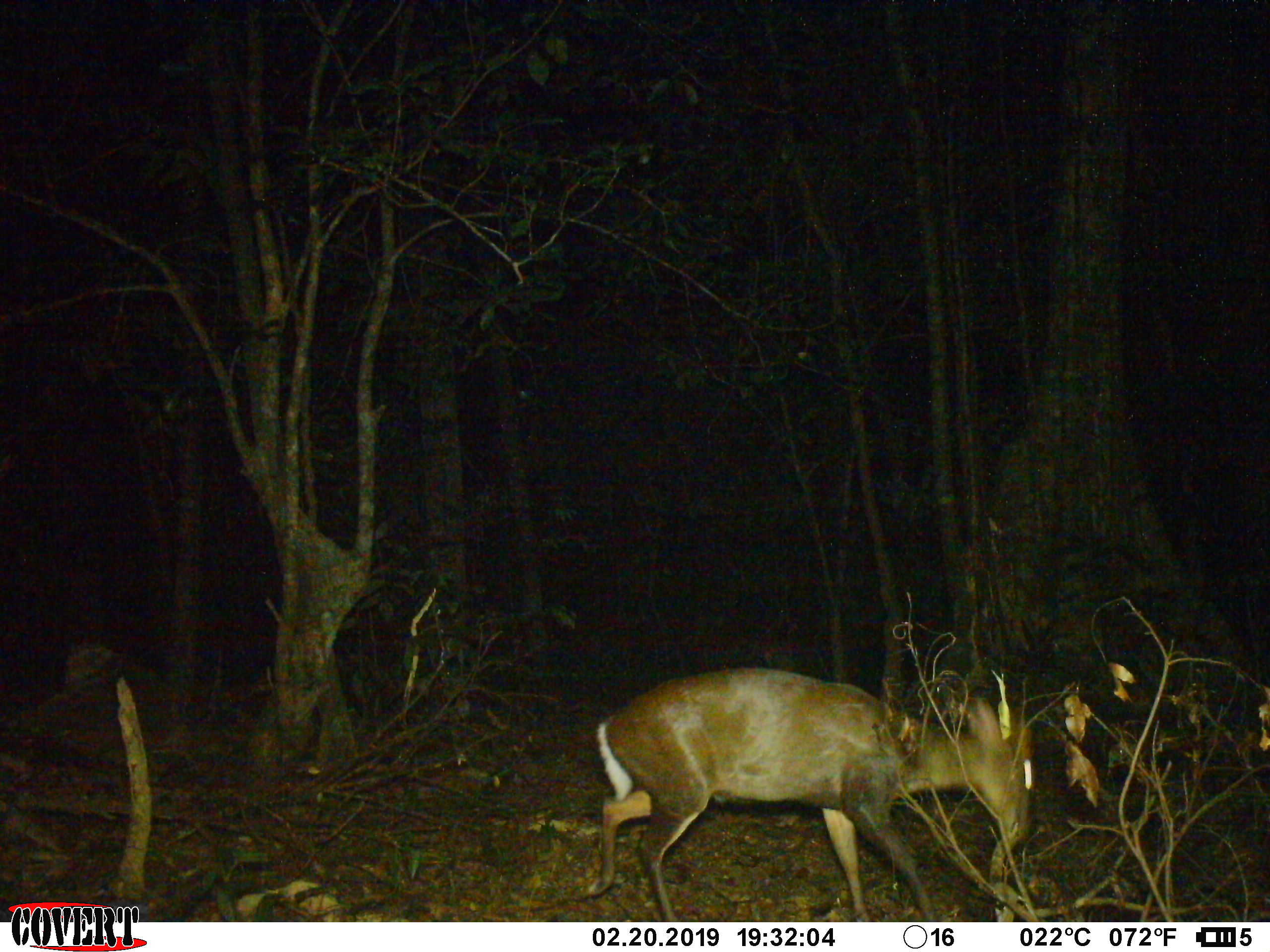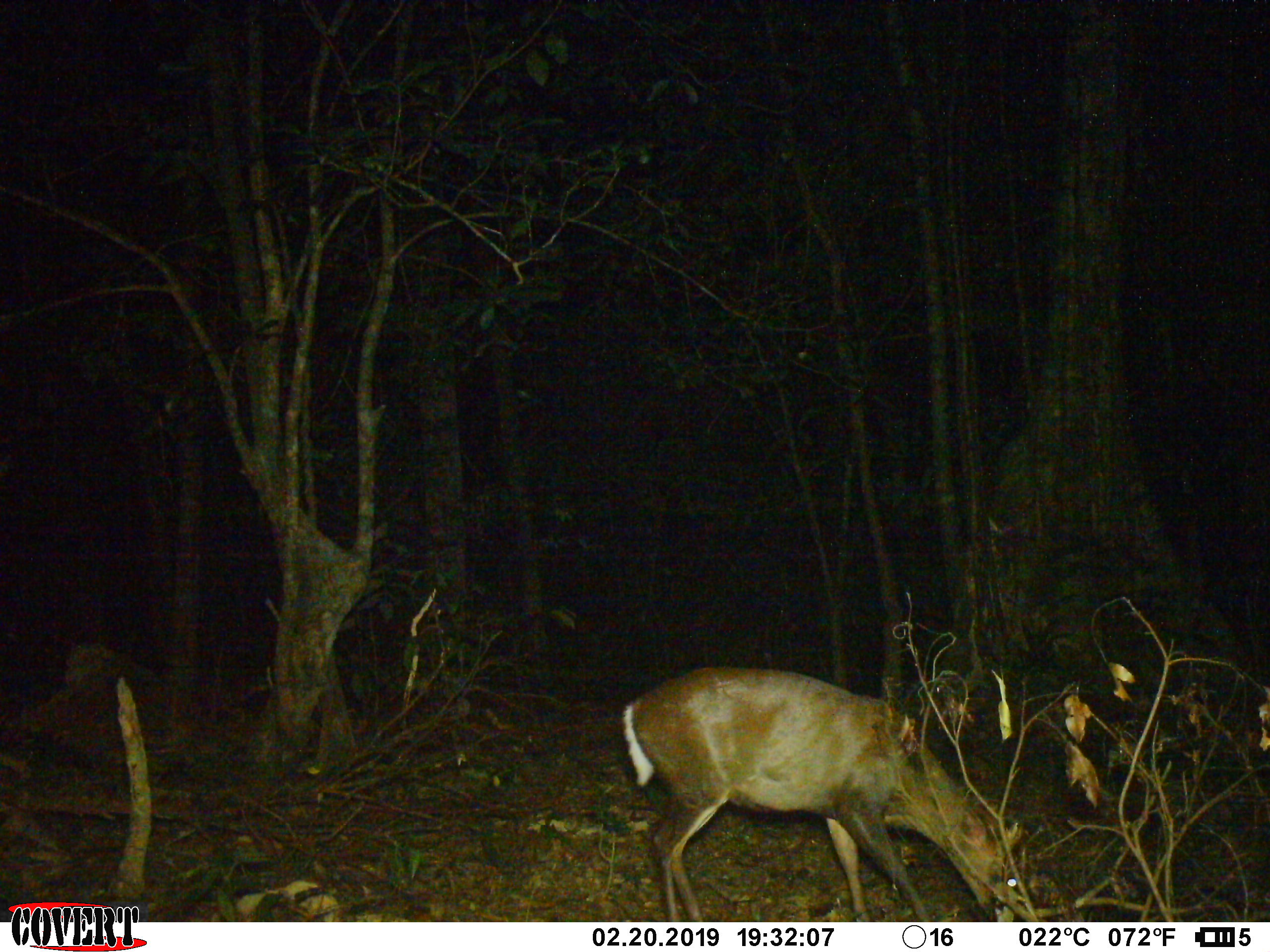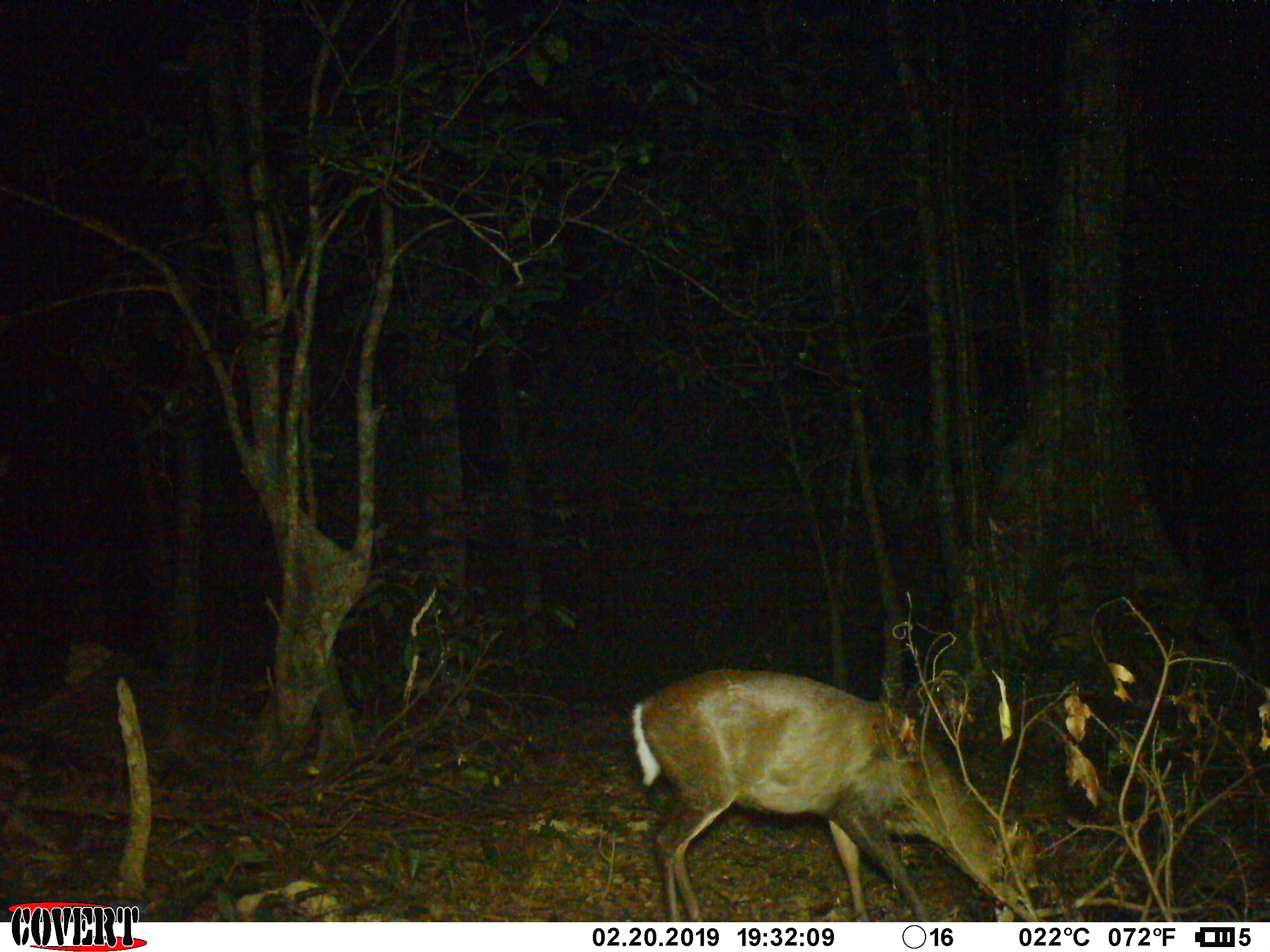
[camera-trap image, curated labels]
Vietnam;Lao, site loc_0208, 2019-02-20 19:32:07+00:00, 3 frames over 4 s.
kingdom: Animalia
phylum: Chordata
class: Mammalia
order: Artiodactyla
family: Cervidae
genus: Muntiacus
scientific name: Muntiacus rooseveltorum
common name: roosevelt's muntjac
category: roosevelts muntjac group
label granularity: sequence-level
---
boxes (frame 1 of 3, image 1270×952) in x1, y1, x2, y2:
roosevelts muntjac group: 585, 666, 1035, 921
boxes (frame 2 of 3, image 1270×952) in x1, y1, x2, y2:
roosevelts muntjac group: 620, 664, 1024, 922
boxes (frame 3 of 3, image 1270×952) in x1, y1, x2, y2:
roosevelts muntjac group: 629, 664, 1039, 922